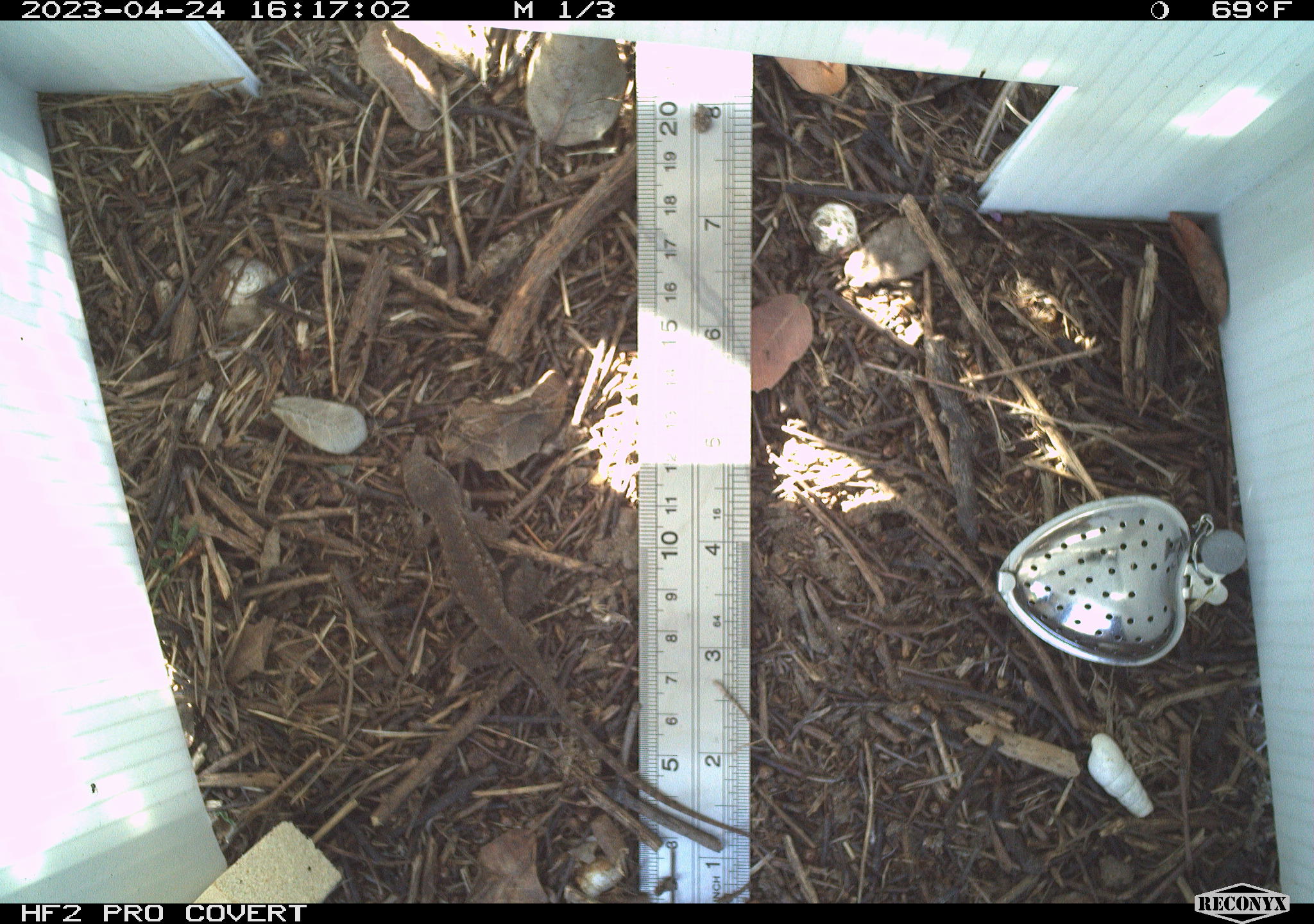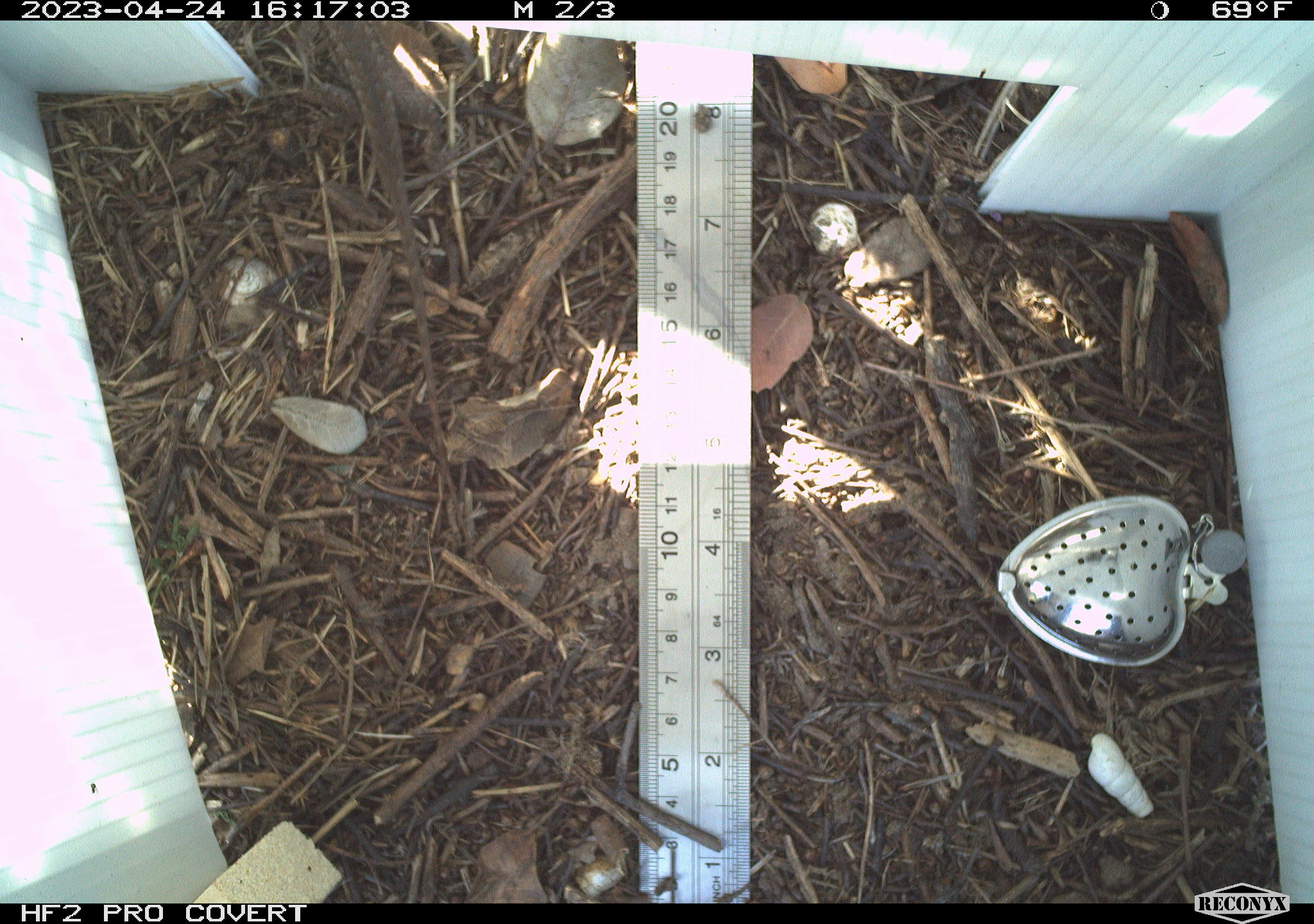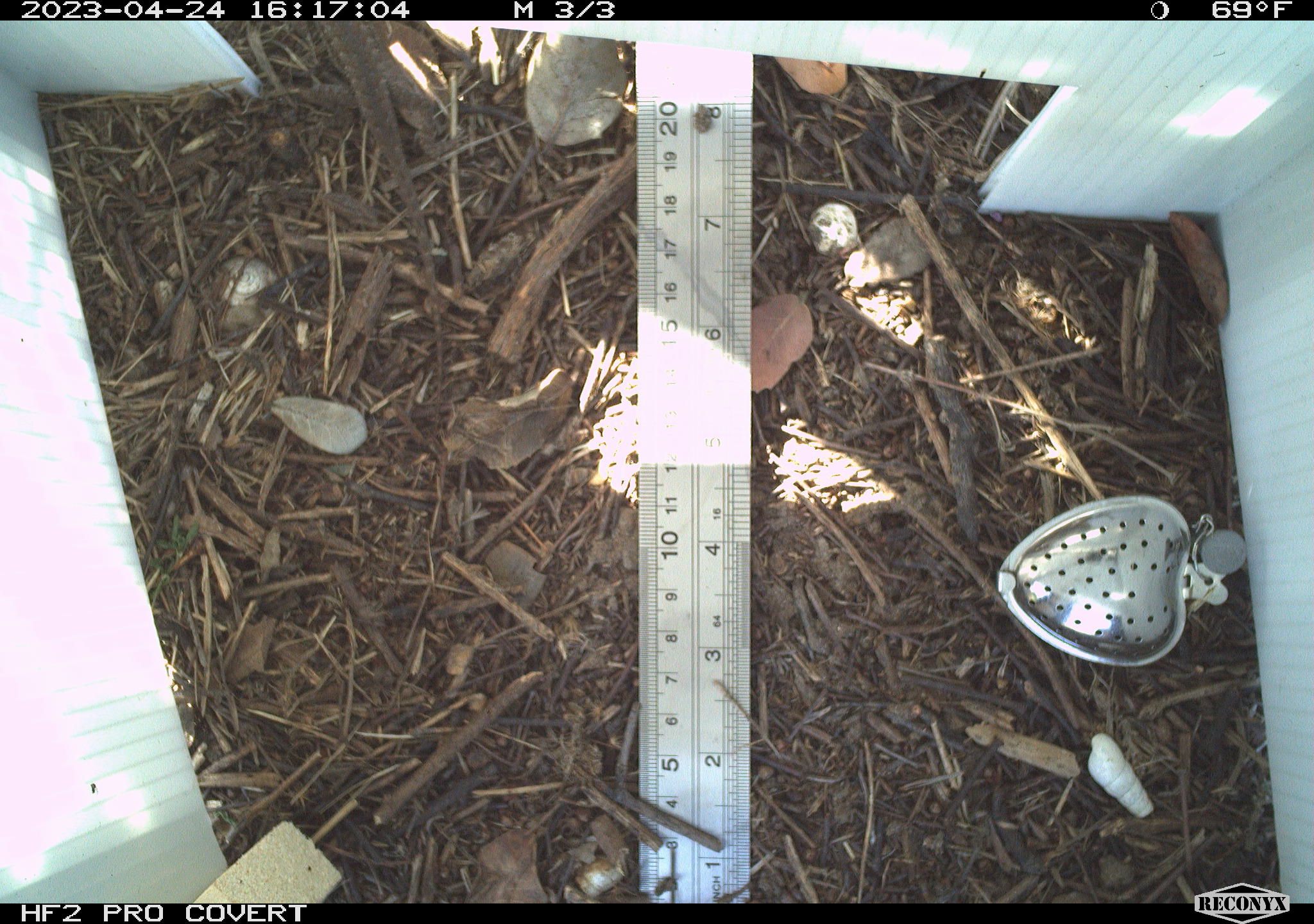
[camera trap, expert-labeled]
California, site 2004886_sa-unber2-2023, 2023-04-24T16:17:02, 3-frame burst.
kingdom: Animalia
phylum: Chordata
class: Reptilia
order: Squamata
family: Phrynosomatidae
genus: Sceloporus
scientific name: Sceloporus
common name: spiny lizards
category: sceloporus species